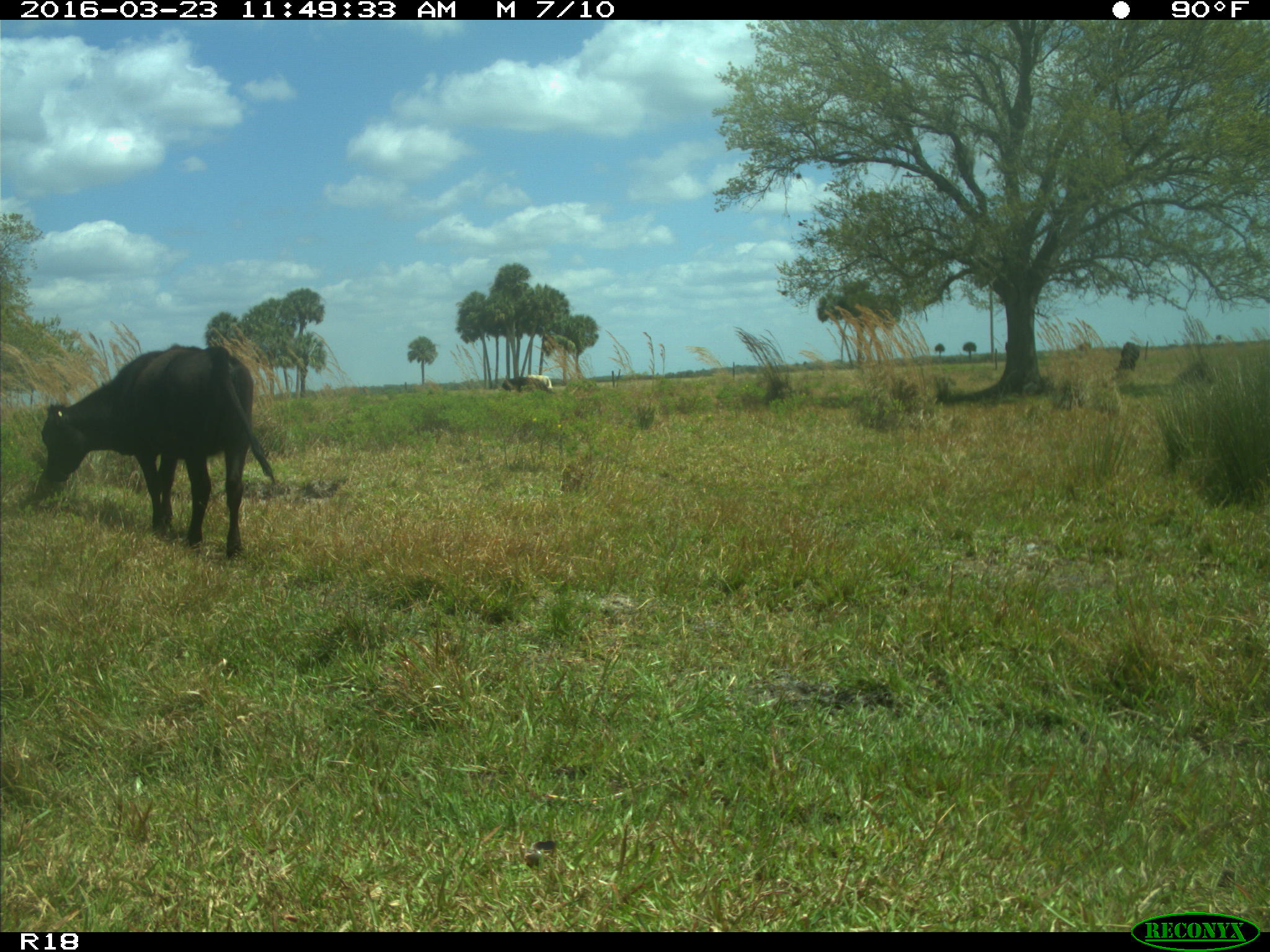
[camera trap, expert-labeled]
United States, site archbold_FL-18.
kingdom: Animalia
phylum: Chordata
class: Mammalia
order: Artiodactyla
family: Bovidae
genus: Bos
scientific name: Bos taurus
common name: domestic cow